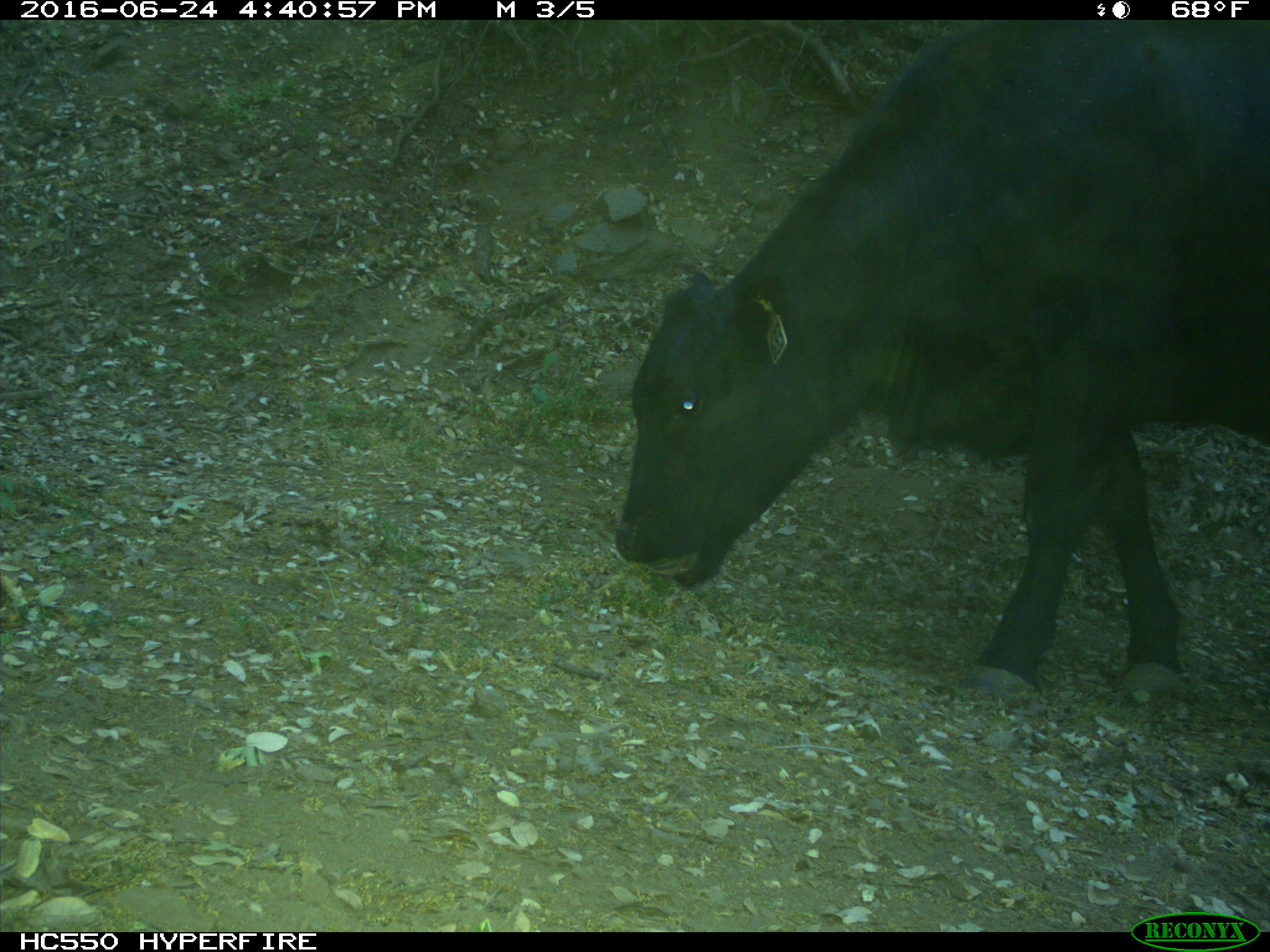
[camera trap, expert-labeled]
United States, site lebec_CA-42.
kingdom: Animalia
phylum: Chordata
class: Mammalia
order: Artiodactyla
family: Bovidae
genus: Bos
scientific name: Bos taurus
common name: domestic cow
Bos taurus (domestic cow).